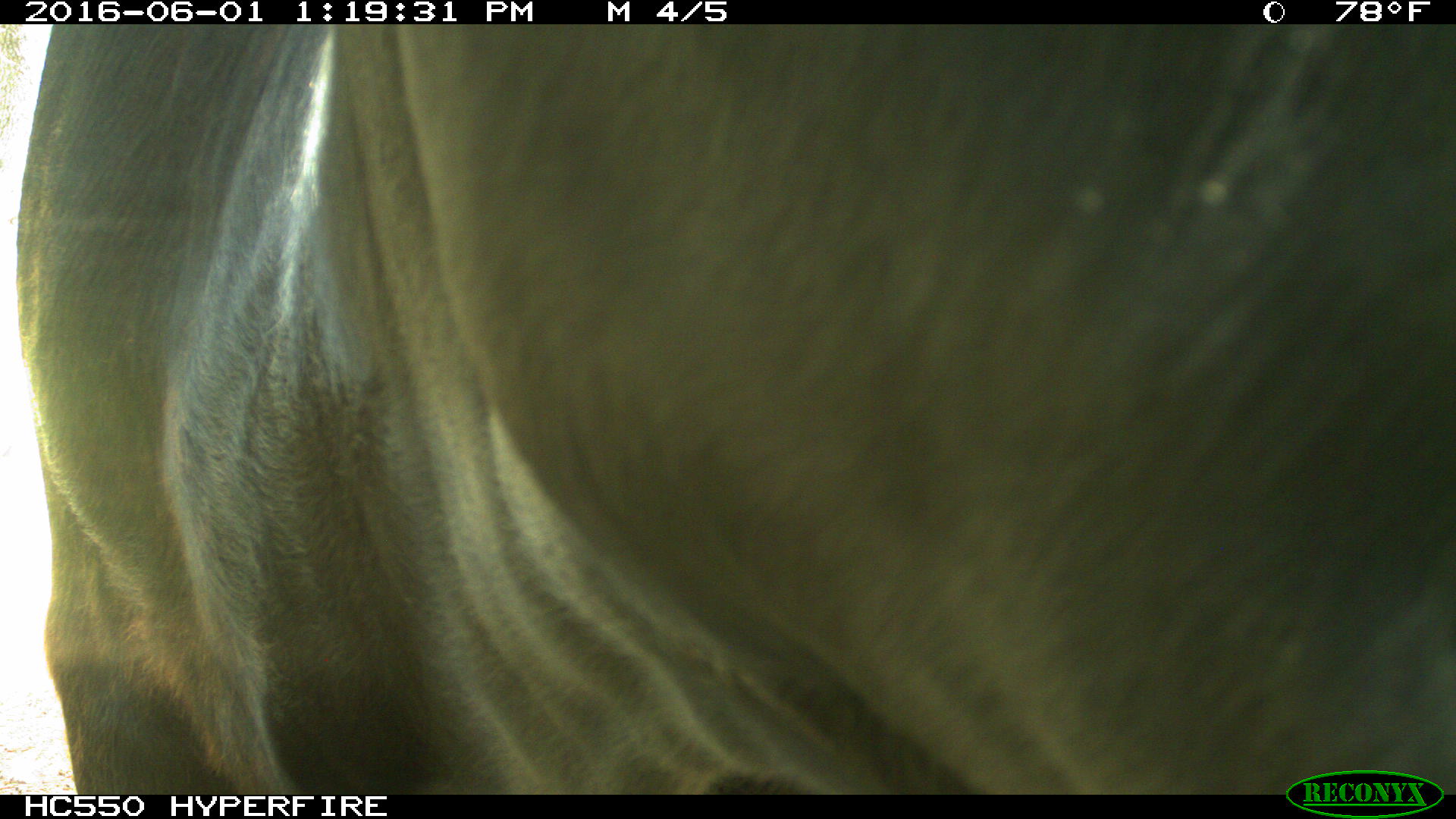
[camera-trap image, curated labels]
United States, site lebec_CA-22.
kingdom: Animalia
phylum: Chordata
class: Mammalia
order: Artiodactyla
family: Bovidae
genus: Bos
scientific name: Bos taurus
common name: domestic cow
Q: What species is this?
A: Bos taurus (domestic cow).